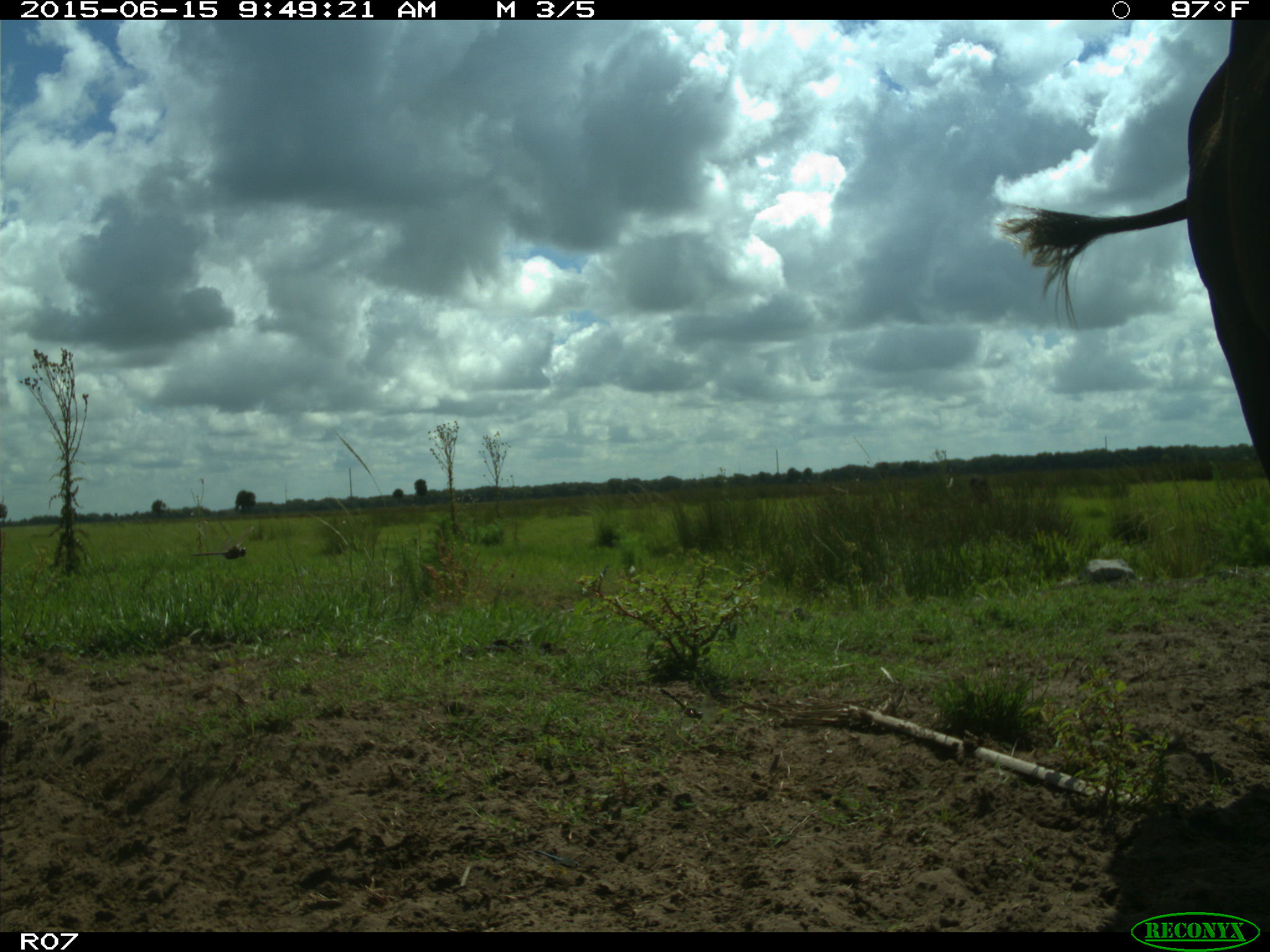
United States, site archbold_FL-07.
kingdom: Animalia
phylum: Chordata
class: Mammalia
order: Artiodactyla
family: Bovidae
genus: Bos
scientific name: Bos taurus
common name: domestic cow